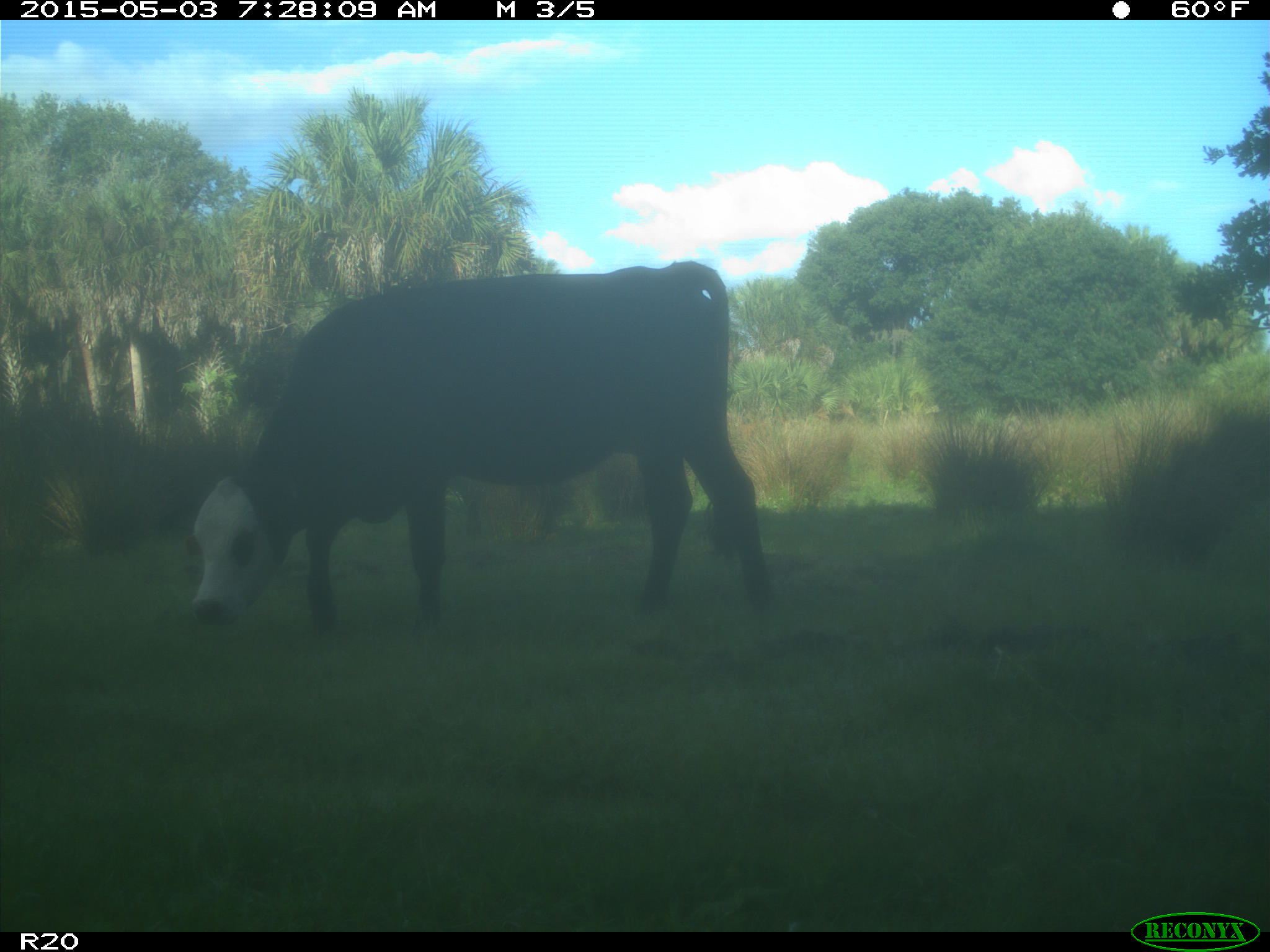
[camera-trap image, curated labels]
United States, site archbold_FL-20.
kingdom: Animalia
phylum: Chordata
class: Mammalia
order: Artiodactyla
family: Bovidae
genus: Bos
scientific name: Bos taurus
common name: domestic cow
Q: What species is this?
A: Bos taurus (domestic cow).